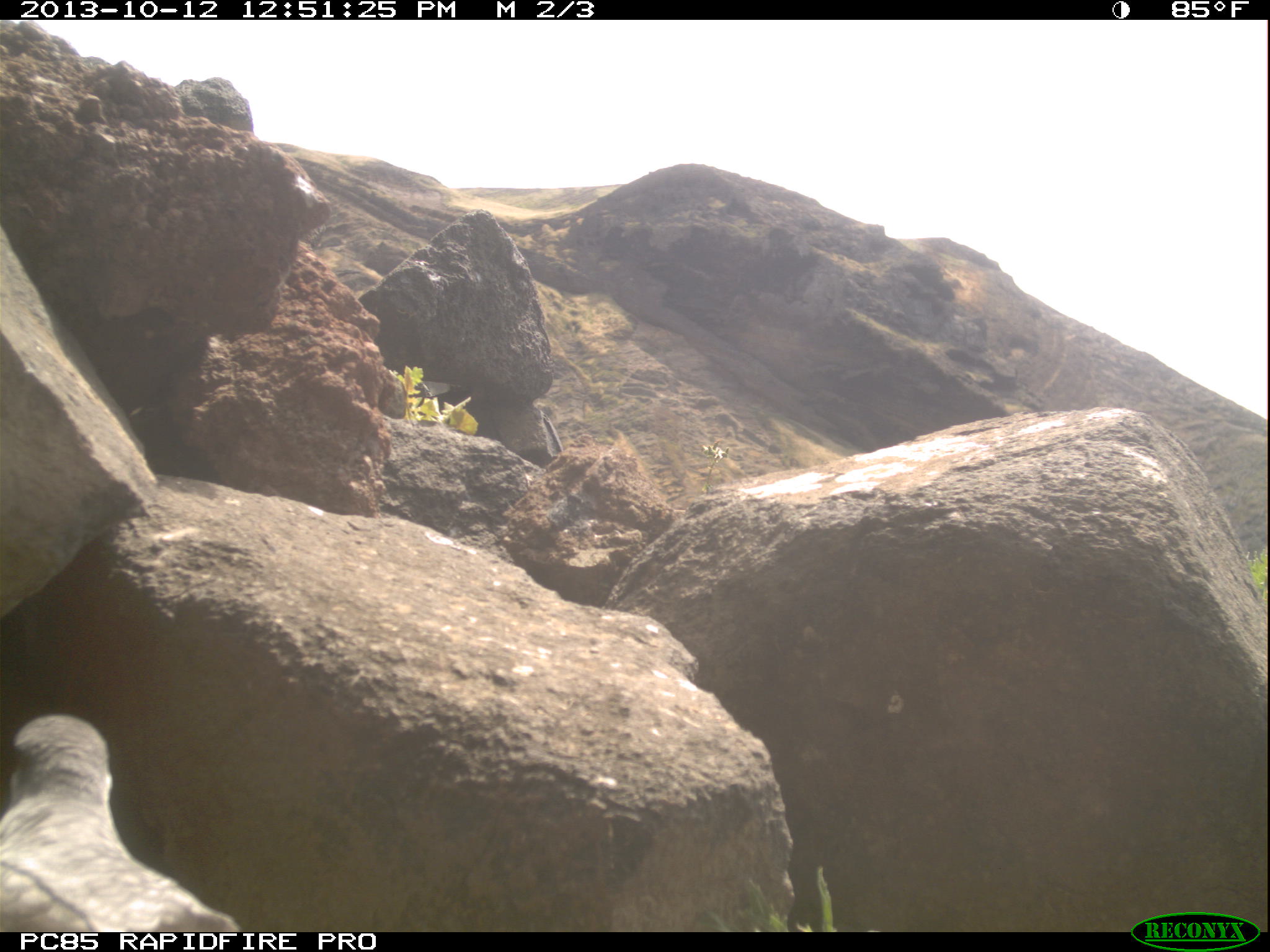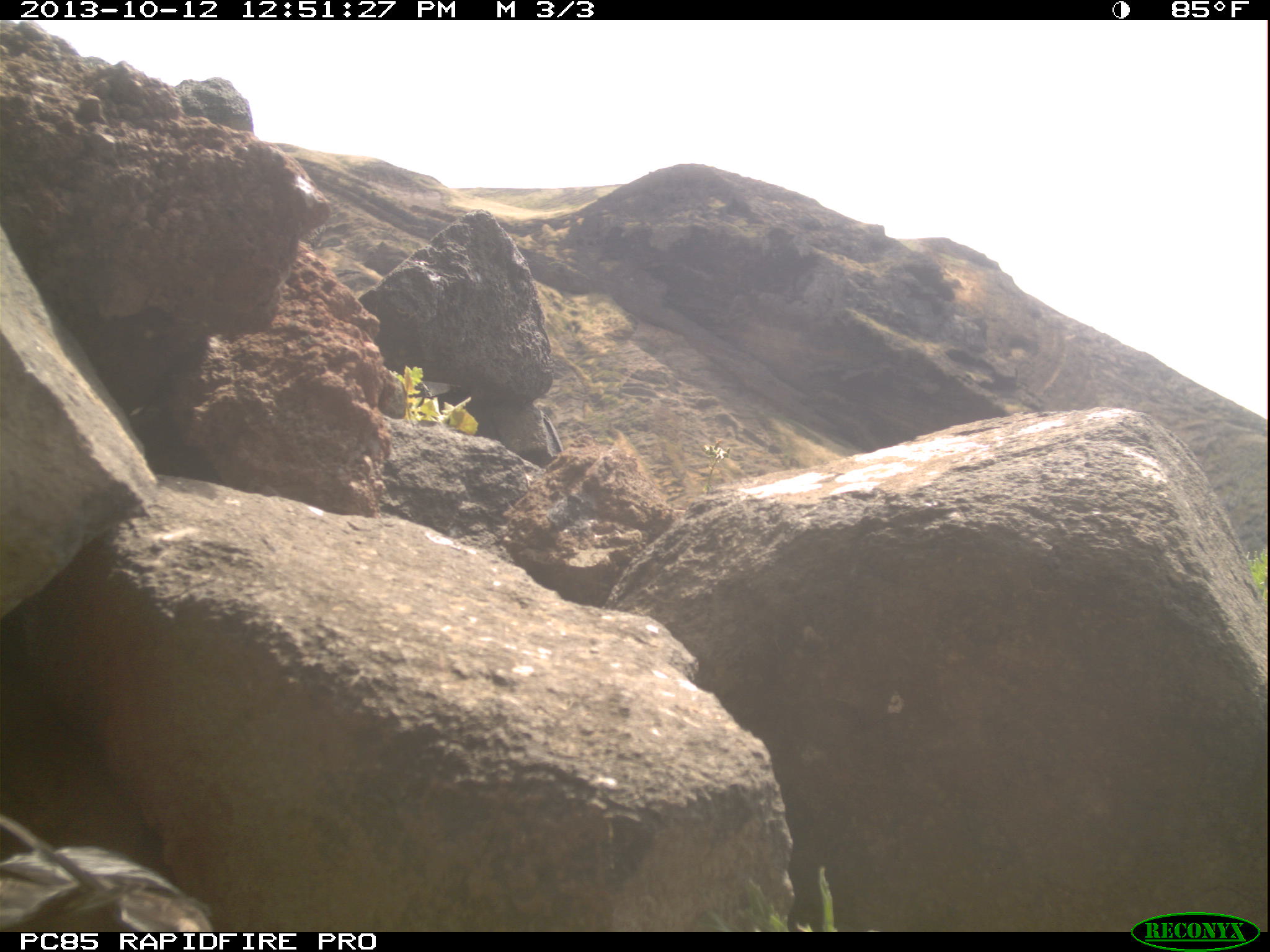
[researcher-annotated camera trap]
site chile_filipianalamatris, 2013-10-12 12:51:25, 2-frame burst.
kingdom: Animalia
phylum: Chordata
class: Aves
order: Procellariiformes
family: Procellariidae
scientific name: Procellariidae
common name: petrel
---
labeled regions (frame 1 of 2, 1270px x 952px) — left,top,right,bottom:
petrel: 0,708,249,933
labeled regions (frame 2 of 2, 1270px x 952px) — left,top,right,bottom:
petrel: 0,778,211,933